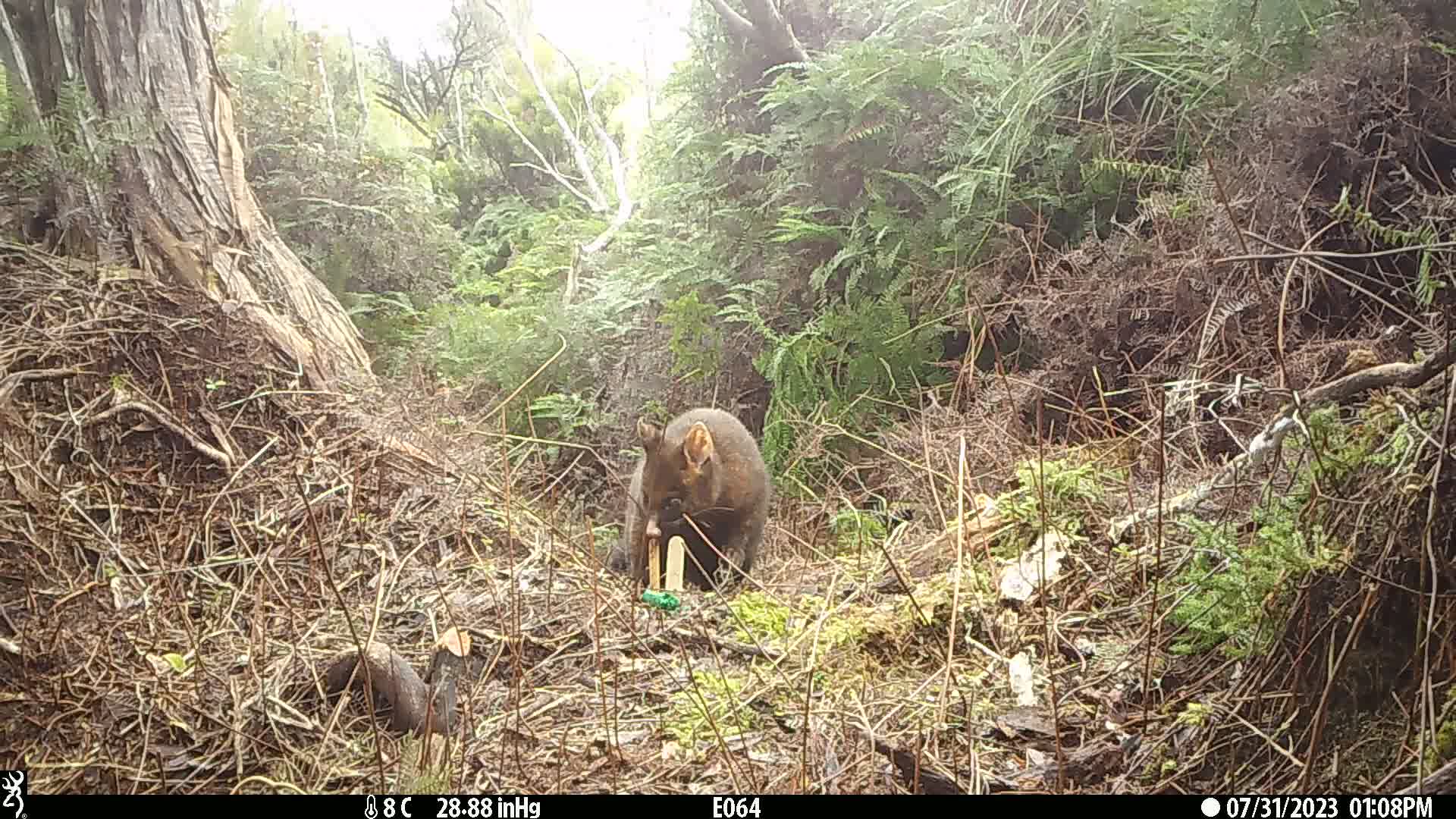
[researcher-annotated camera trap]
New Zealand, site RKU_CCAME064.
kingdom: Animalia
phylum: Chordata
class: Mammalia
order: Diprotodontia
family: Phalangeridae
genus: Trichosurus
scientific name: Trichosurus vulpecula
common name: common brushtail possum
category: possum